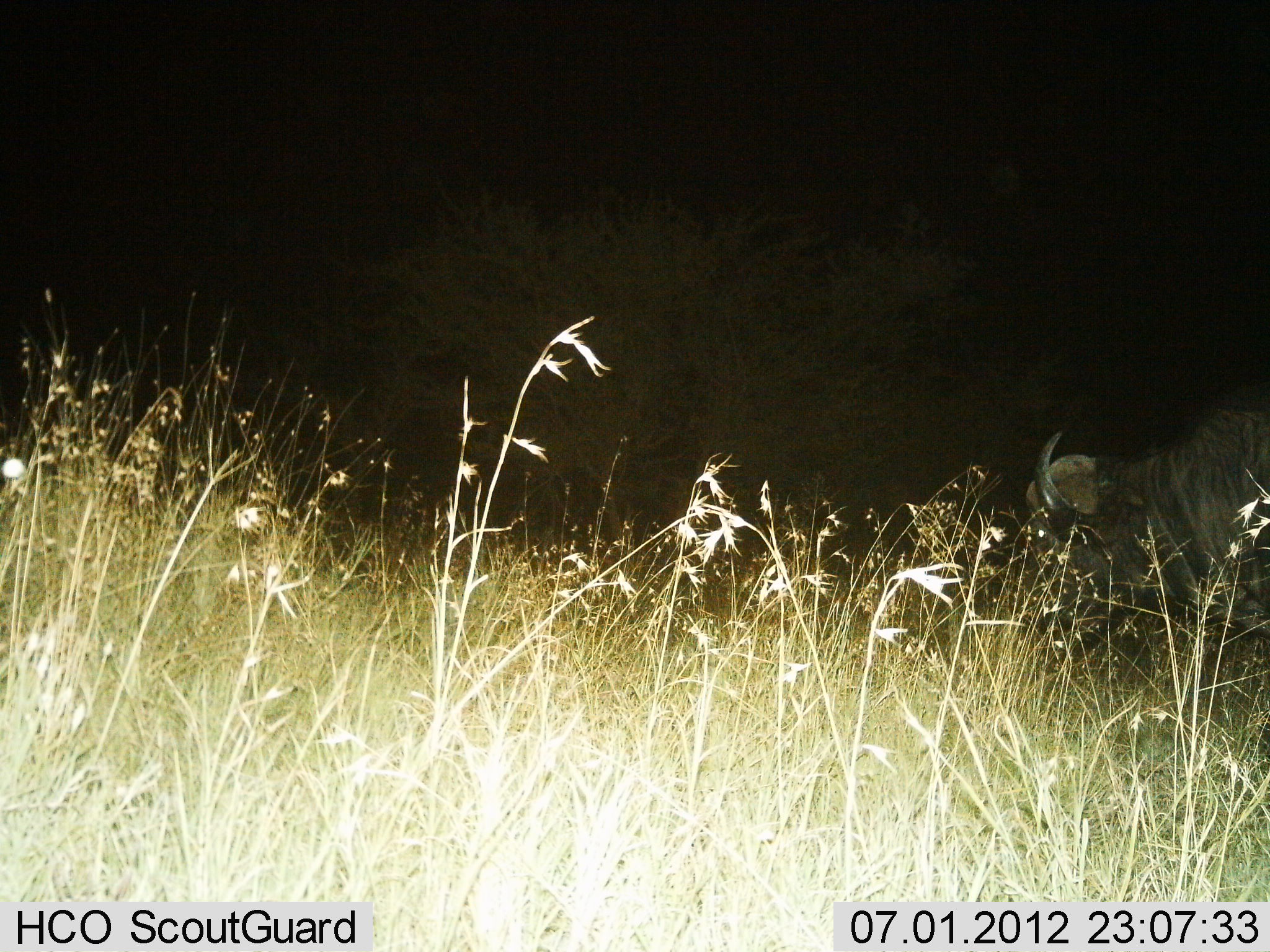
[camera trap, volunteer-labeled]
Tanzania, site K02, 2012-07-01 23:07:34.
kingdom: Animalia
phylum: Chordata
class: Mammalia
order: Artiodactyla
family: Bovidae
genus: Syncerus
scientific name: Syncerus caffer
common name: cape buffalo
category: buffalo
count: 1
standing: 30%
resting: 0%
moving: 40%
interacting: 0%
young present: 0%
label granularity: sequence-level